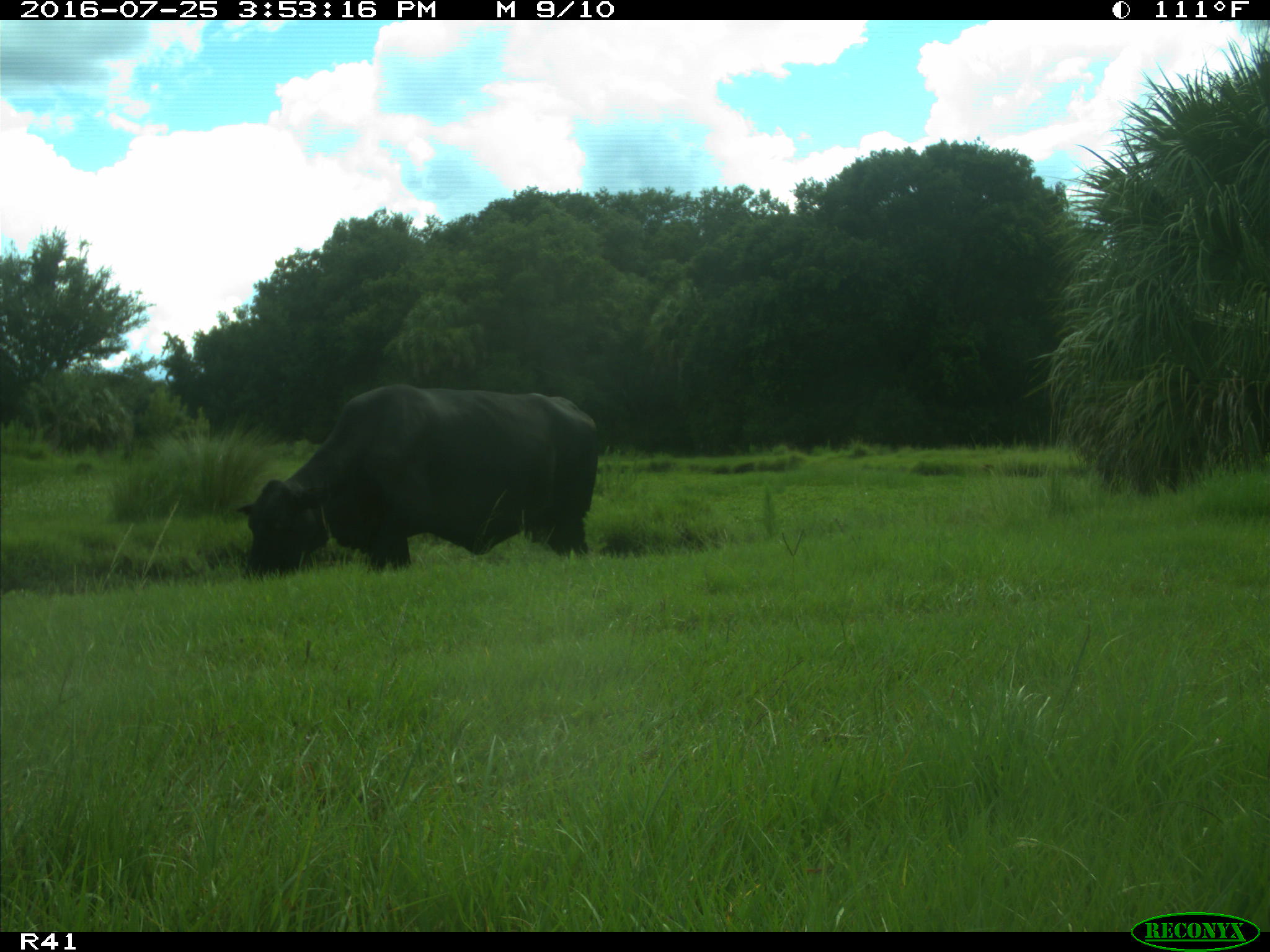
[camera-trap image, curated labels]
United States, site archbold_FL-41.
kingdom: Animalia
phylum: Chordata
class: Mammalia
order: Artiodactyla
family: Bovidae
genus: Bos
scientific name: Bos taurus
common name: domestic cow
Bos taurus (domestic cow).